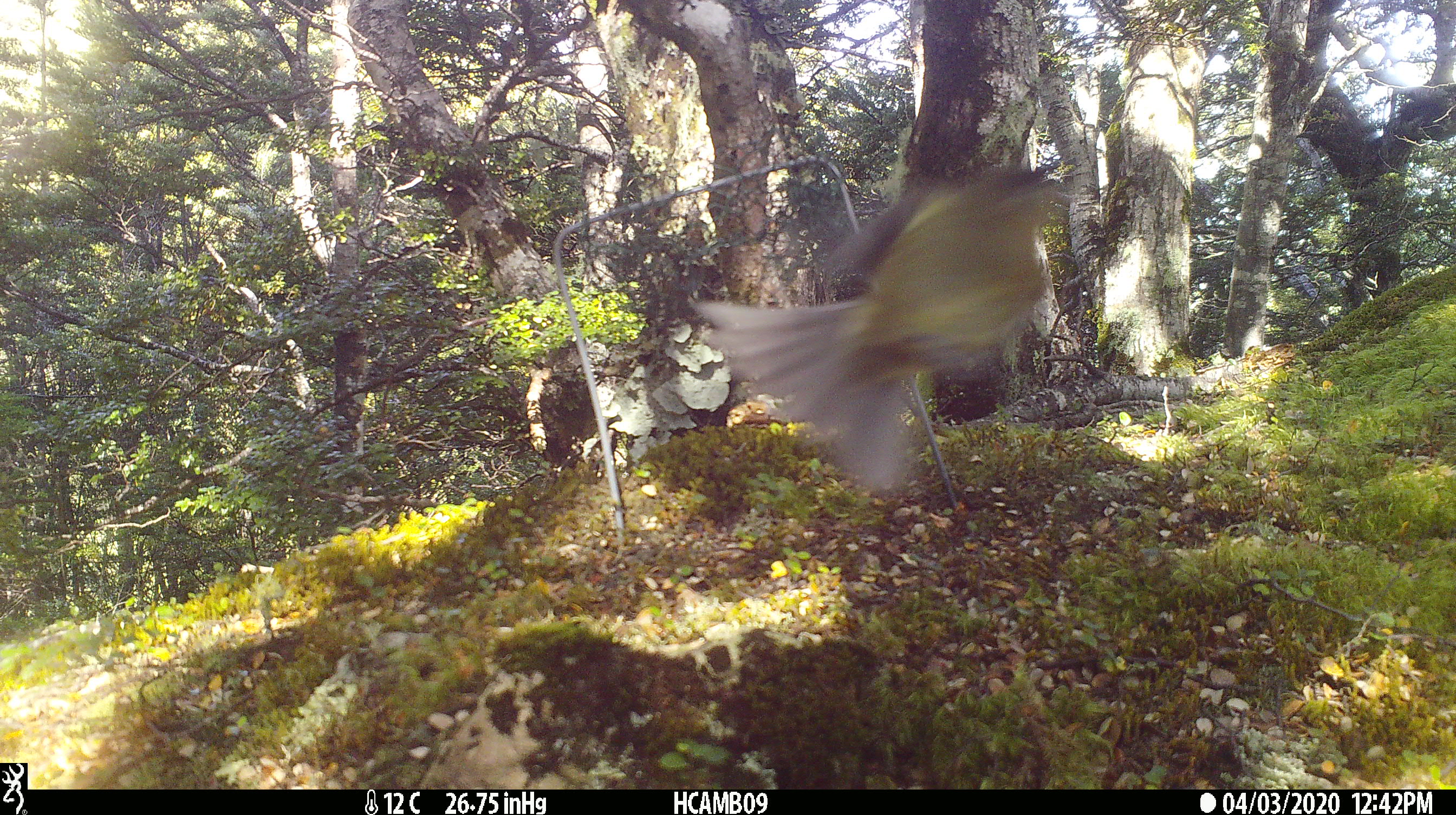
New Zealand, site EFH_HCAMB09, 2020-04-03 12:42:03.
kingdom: Animalia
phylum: Chordata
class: Aves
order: Passeriformes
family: Meliphagidae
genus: Anthornis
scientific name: Anthornis melanura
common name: new zealand bellbird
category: bellbird